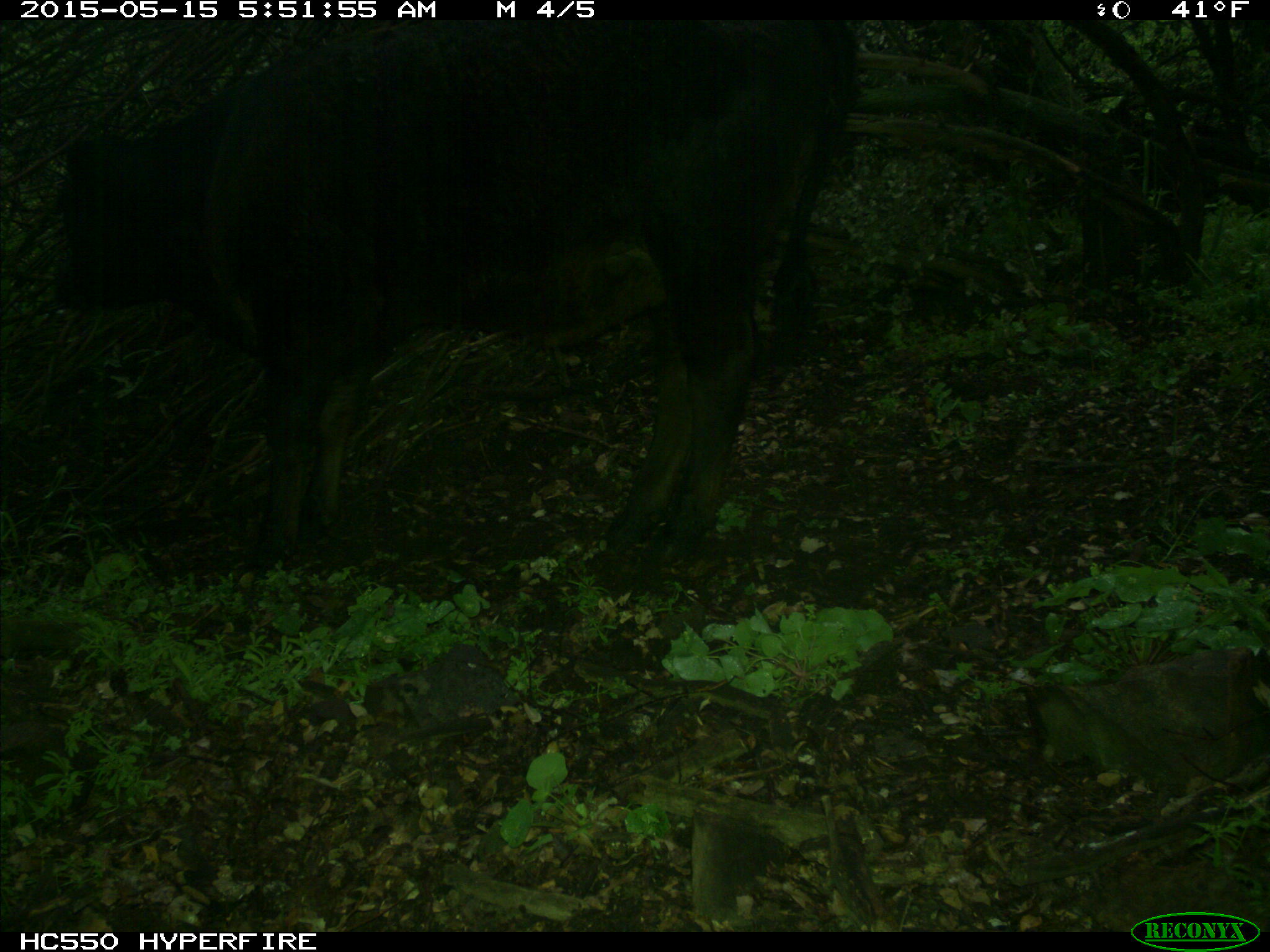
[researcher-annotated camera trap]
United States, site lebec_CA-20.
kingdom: Animalia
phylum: Chordata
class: Mammalia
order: Artiodactyla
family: Bovidae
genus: Bos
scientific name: Bos taurus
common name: domestic cow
Bos taurus (domestic cow).